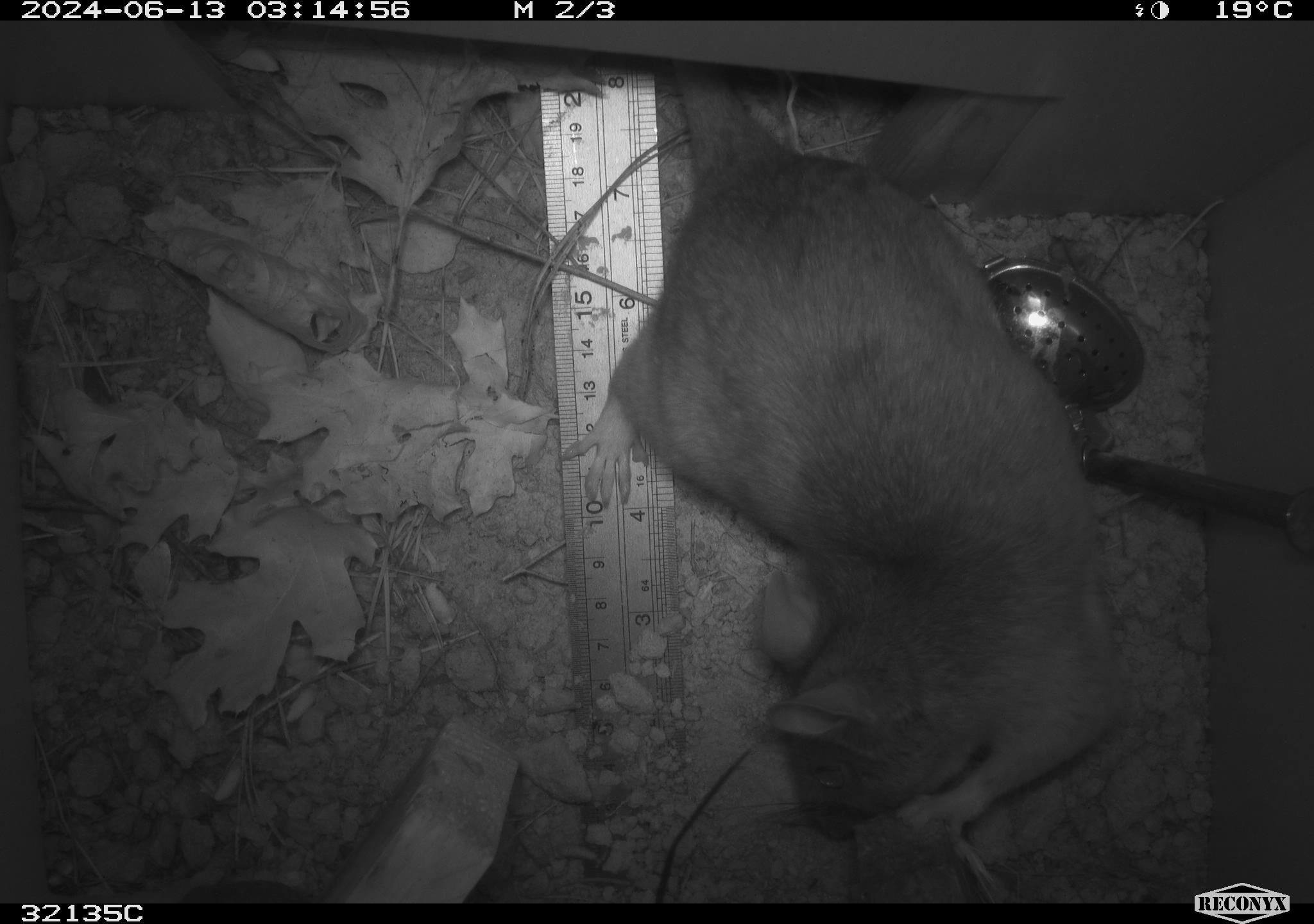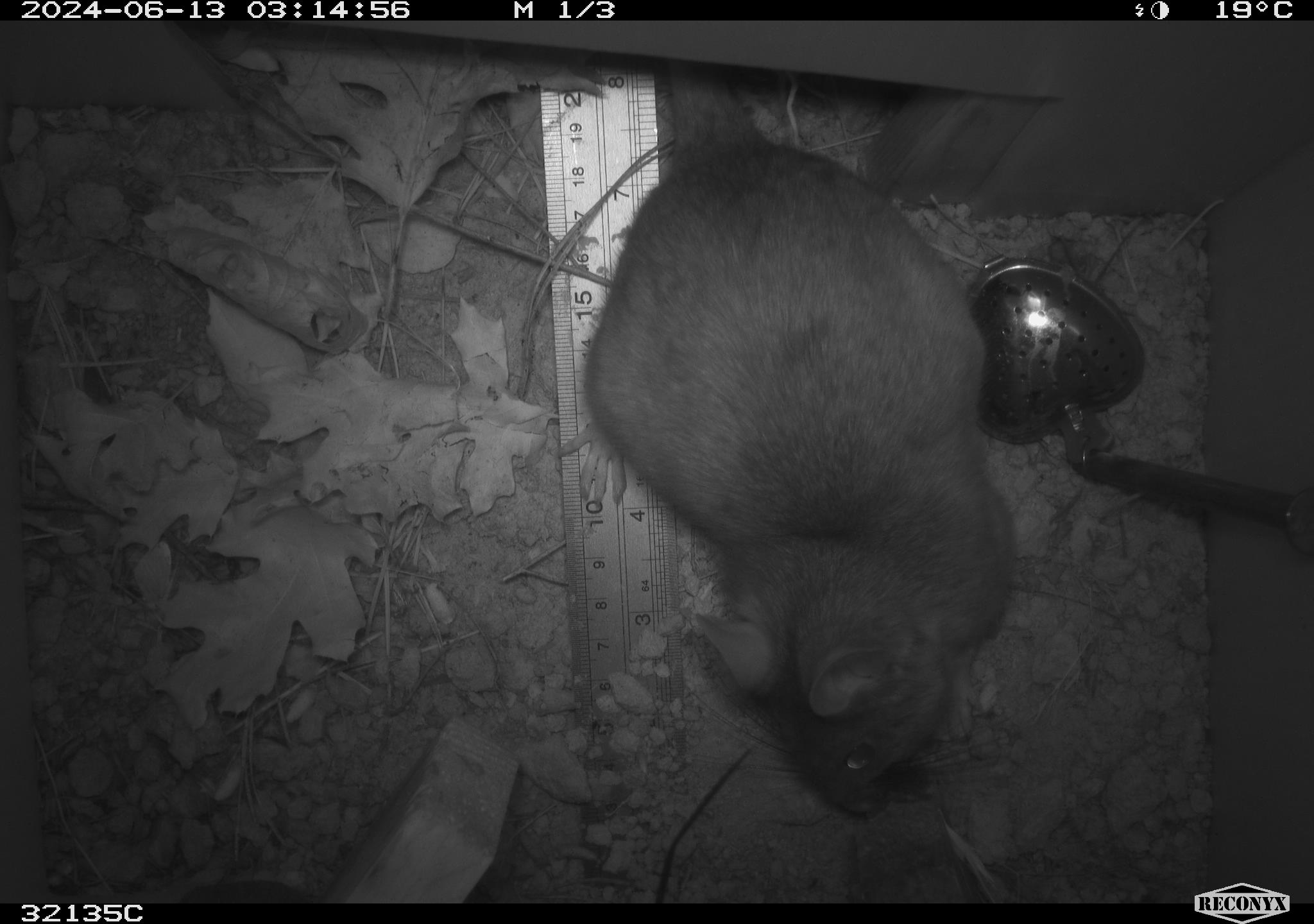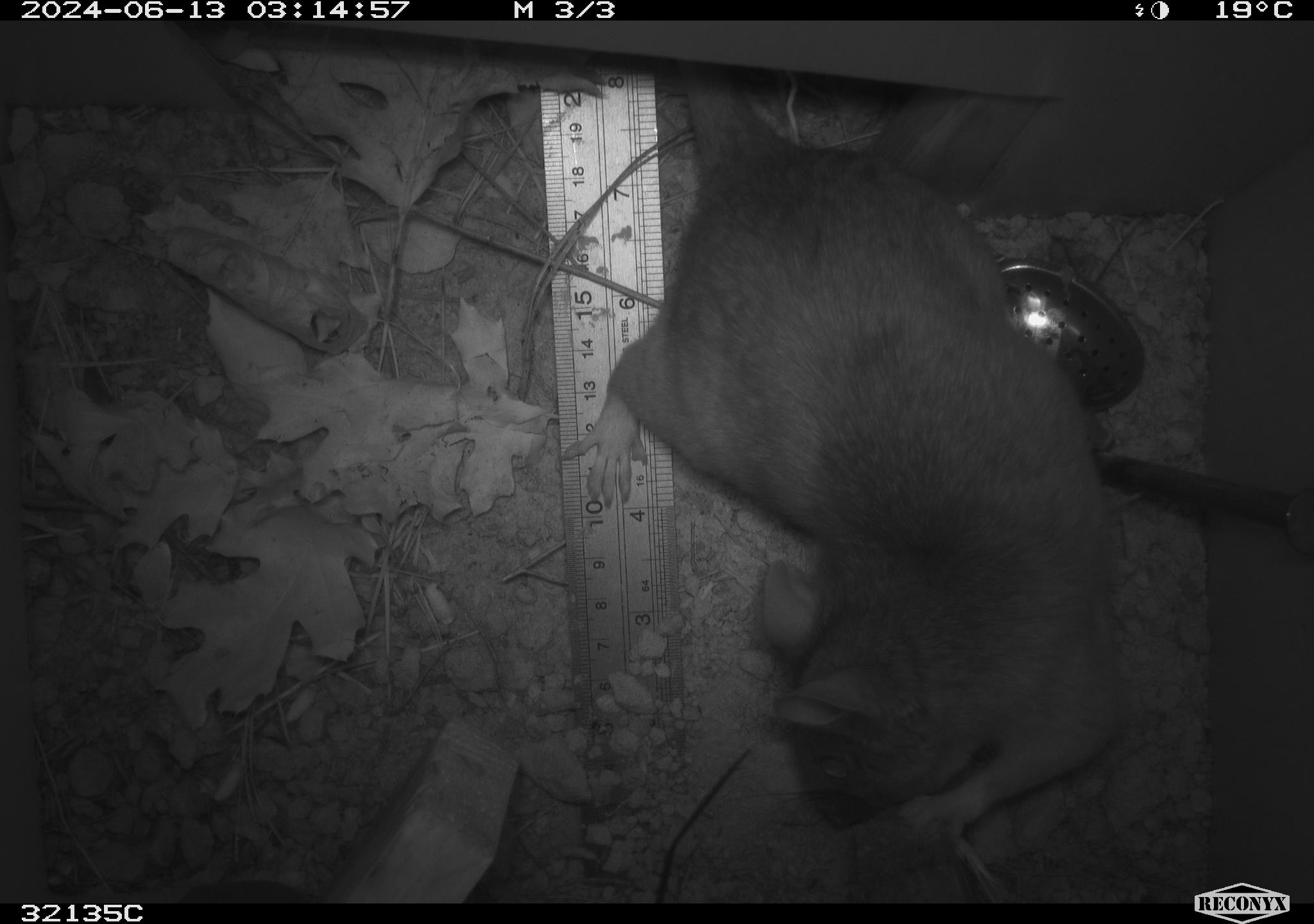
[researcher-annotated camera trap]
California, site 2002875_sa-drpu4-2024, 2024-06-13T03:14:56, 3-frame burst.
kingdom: Animalia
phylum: Chordata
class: Mammalia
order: Rodentia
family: Cricetidae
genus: Neotoma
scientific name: Neotoma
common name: pack rat or woodrat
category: neotoma species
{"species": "neotoma species (pack rat or woodrat) (Neotoma)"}